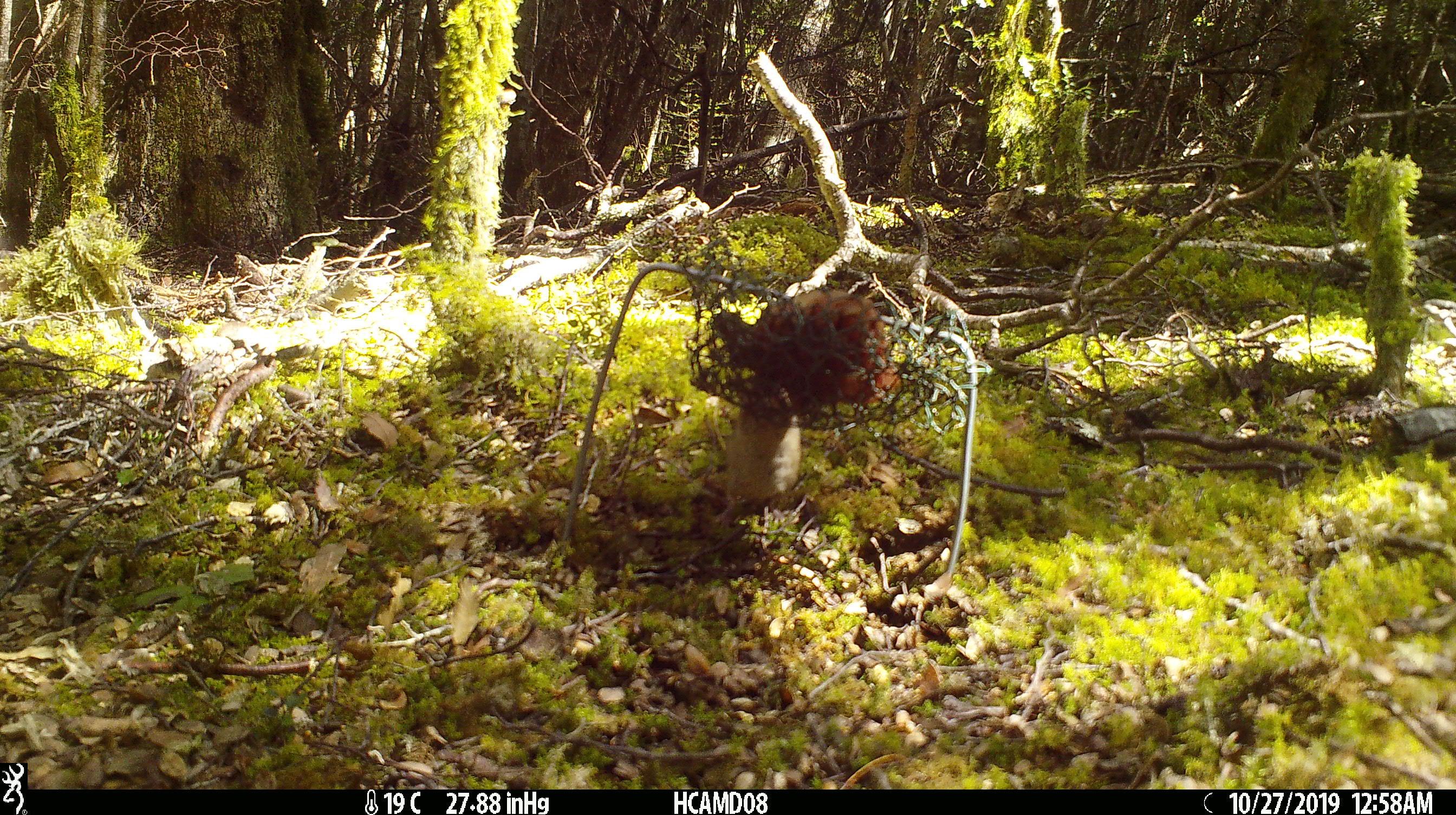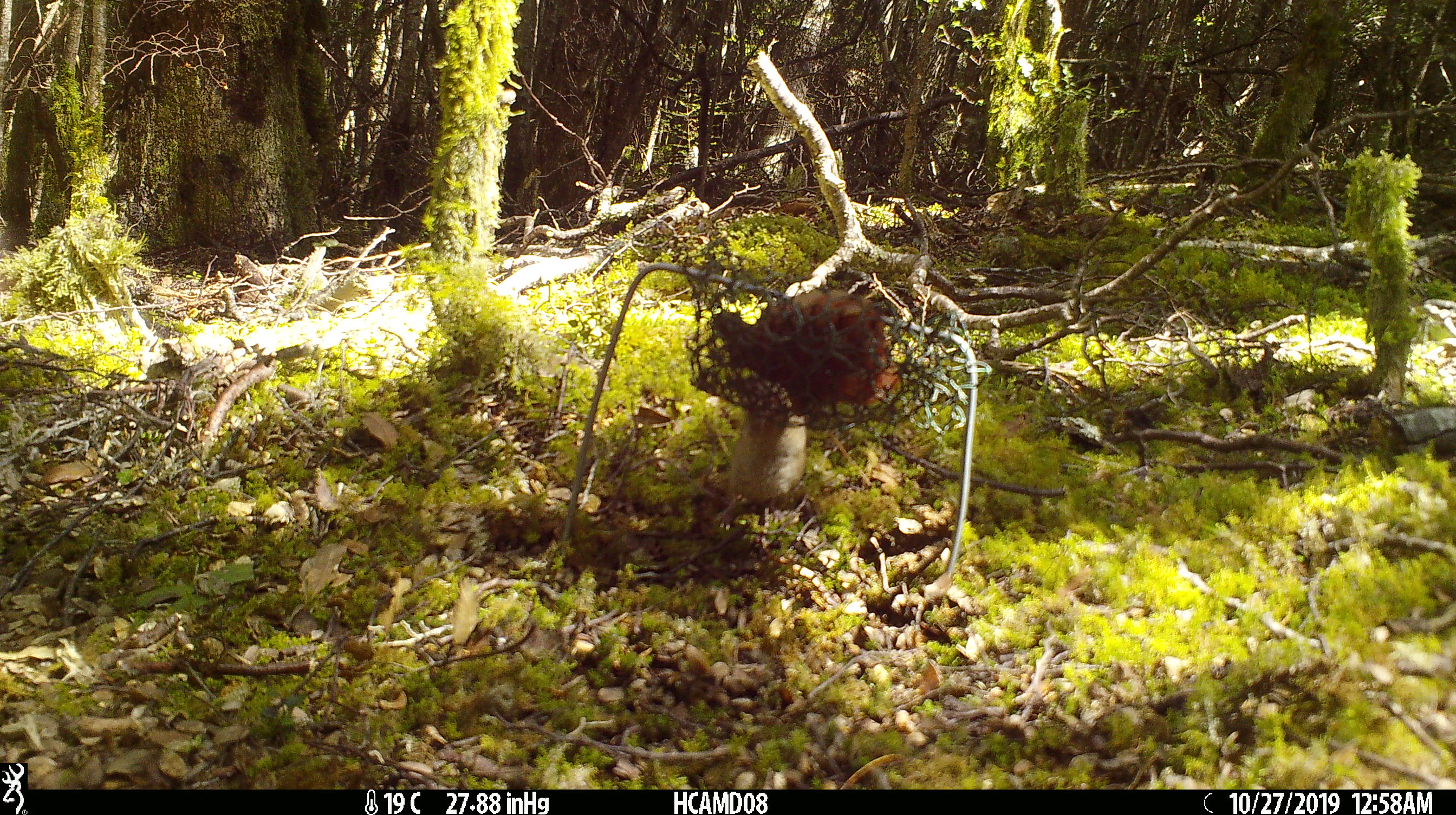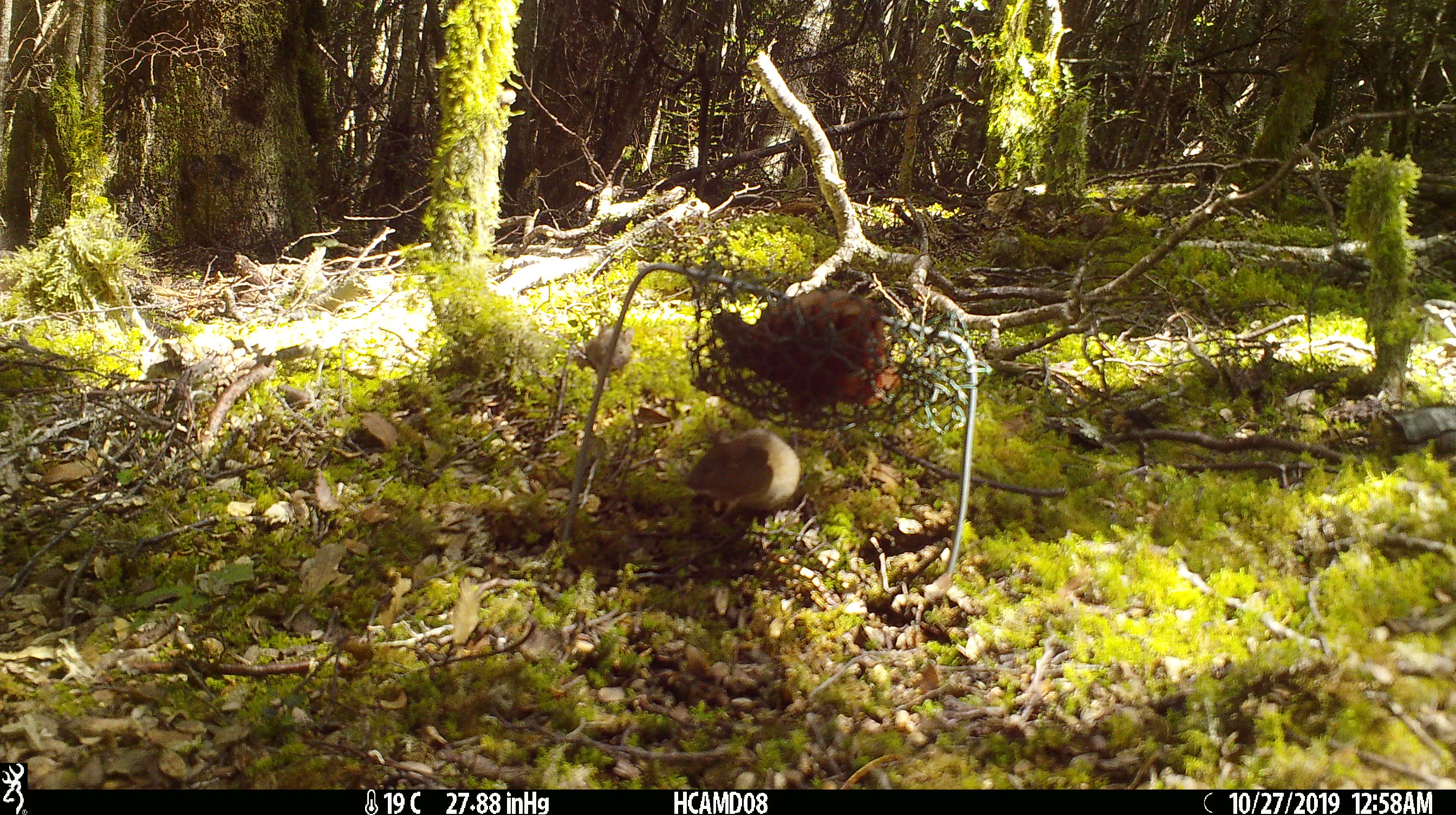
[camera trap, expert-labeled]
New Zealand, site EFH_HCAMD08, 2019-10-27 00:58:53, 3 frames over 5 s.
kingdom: Animalia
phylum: Chordata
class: Mammalia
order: Rodentia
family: Muridae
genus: Mus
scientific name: Mus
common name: mouse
Mouse (Mus).